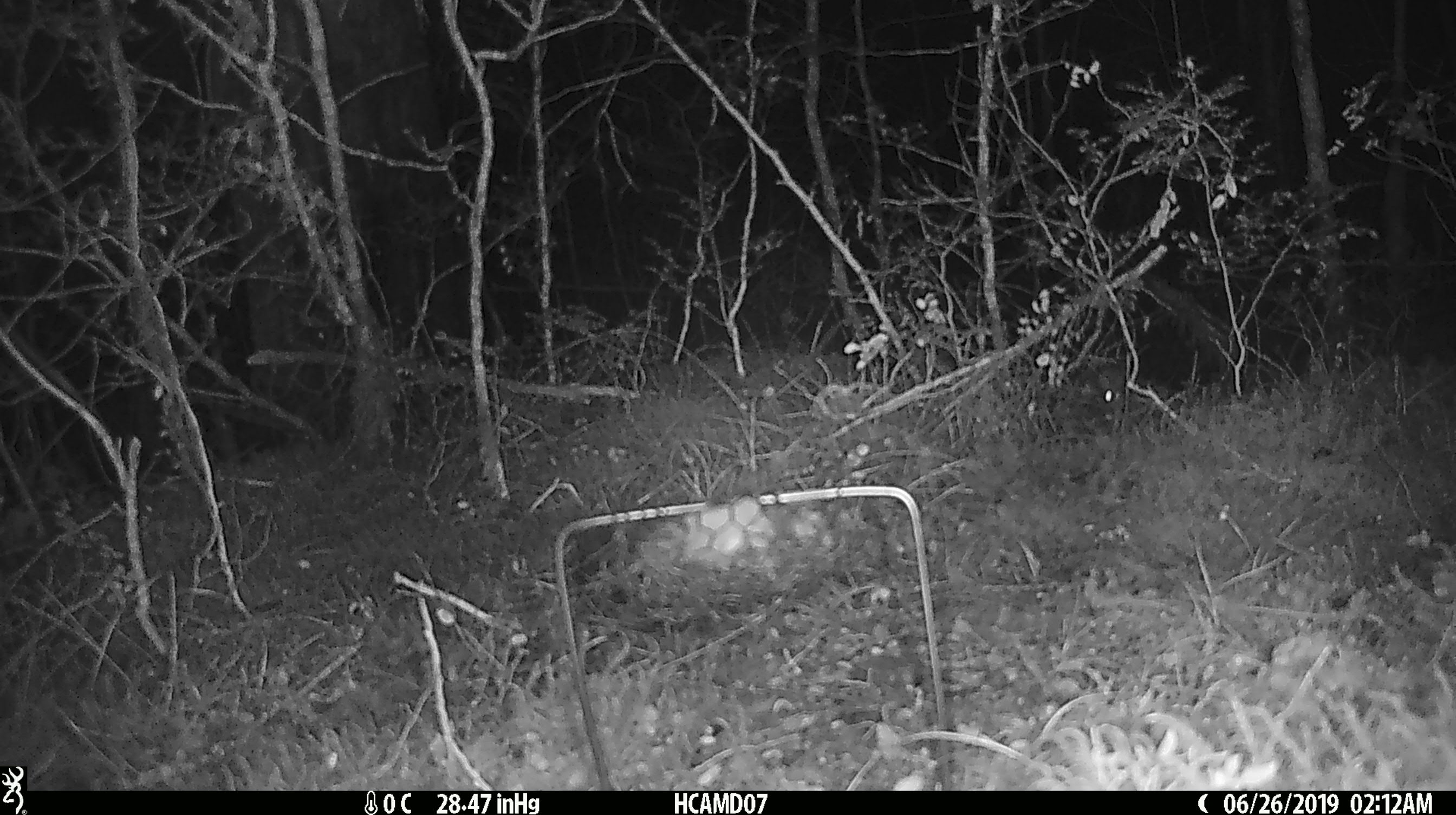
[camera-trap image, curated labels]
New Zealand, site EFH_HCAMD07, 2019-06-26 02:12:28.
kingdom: Animalia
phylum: Chordata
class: Mammalia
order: Rodentia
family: Muridae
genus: Mus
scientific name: Mus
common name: mouse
Mouse (Mus).